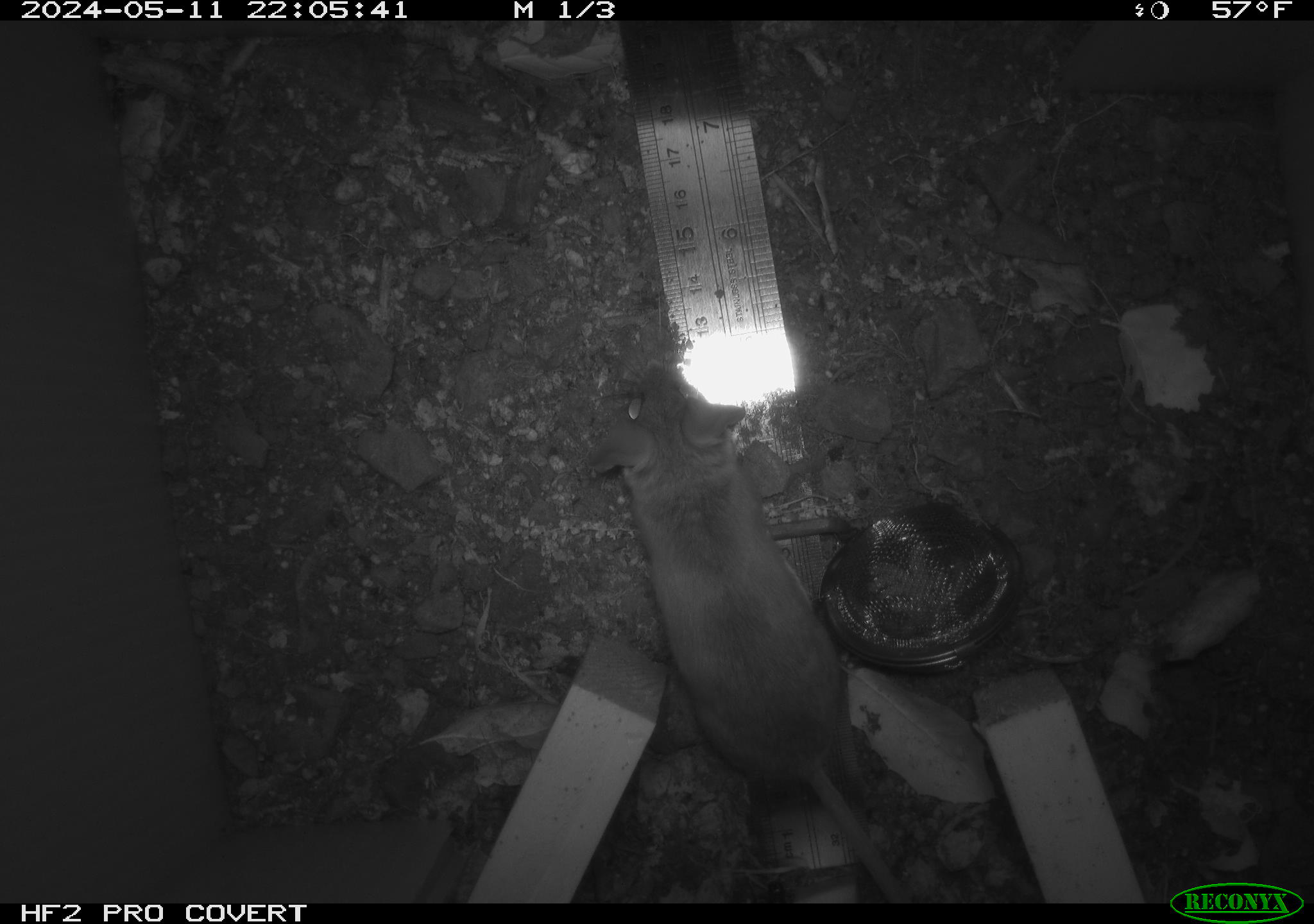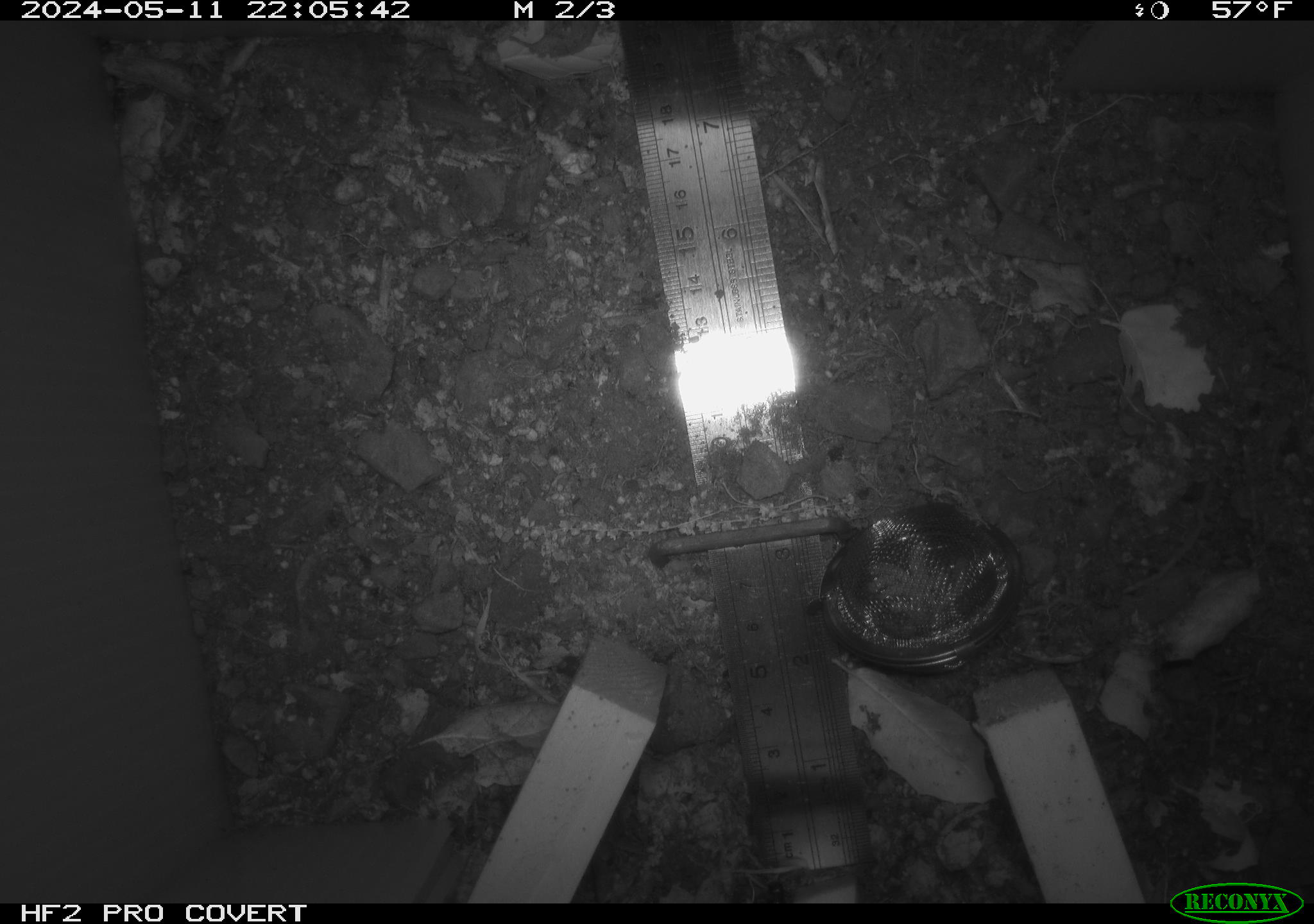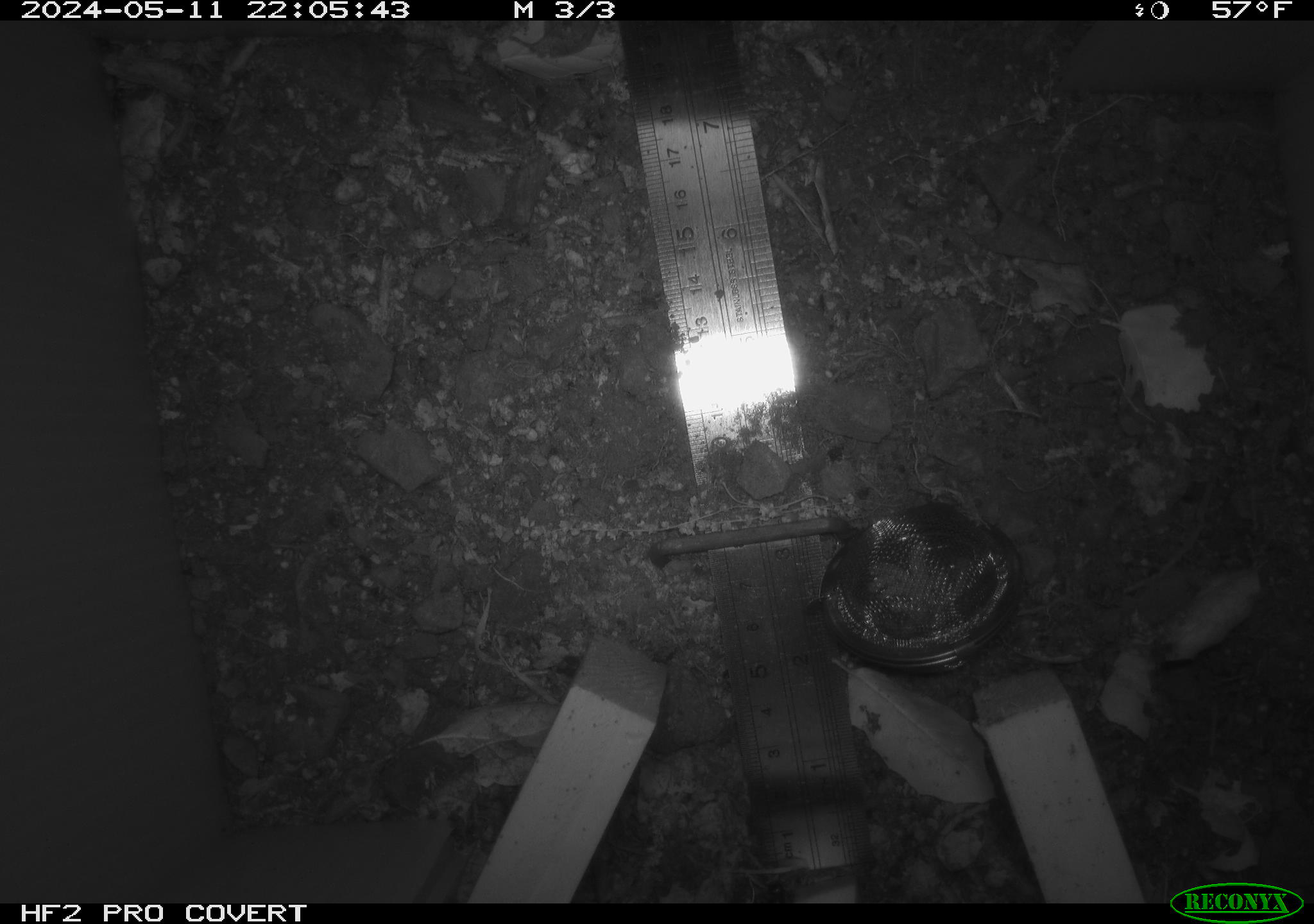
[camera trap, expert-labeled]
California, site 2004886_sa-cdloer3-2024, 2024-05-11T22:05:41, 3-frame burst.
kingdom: Animalia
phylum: Chordata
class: Mammalia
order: Rodentia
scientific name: Rodentia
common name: mouse species